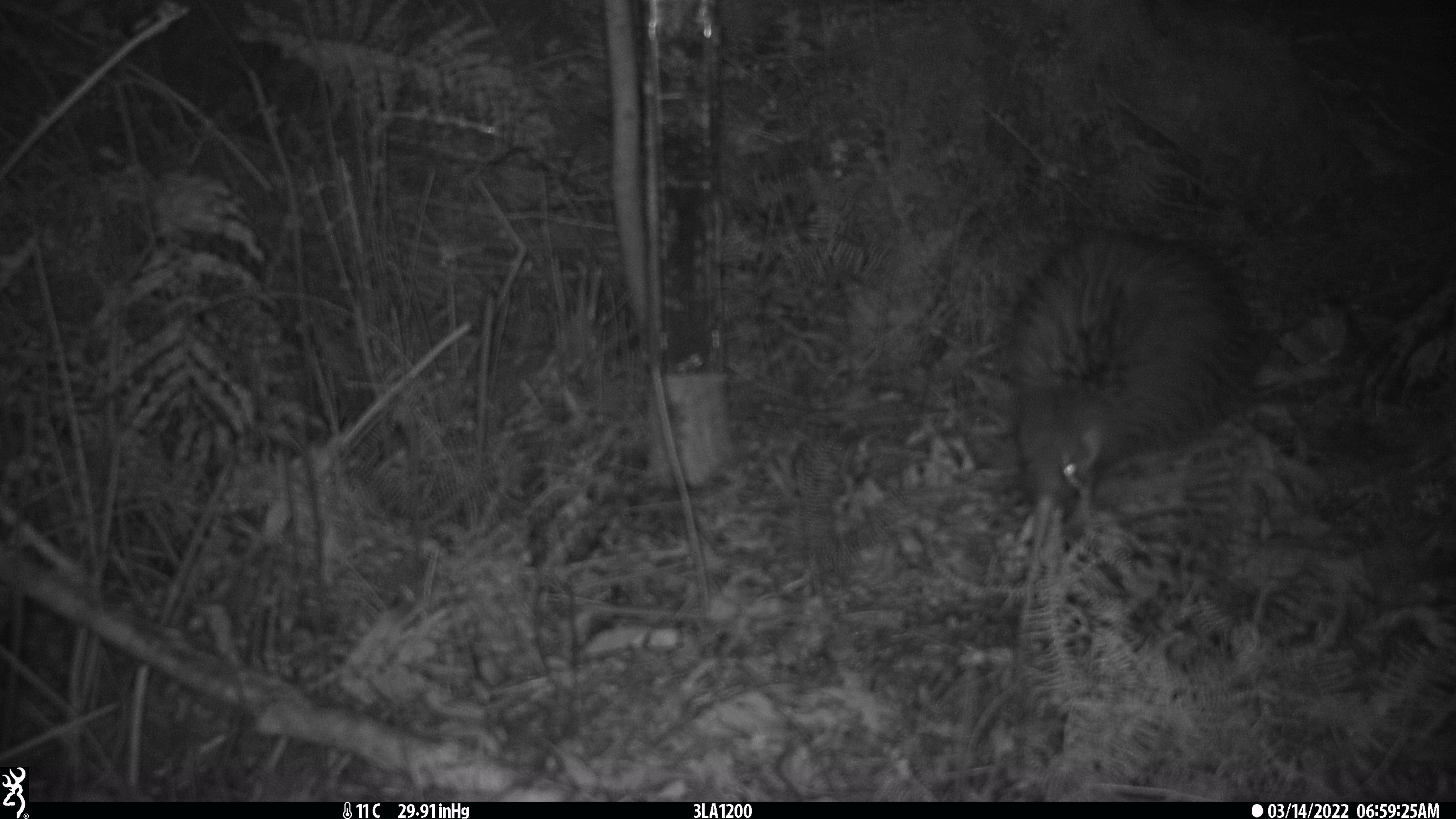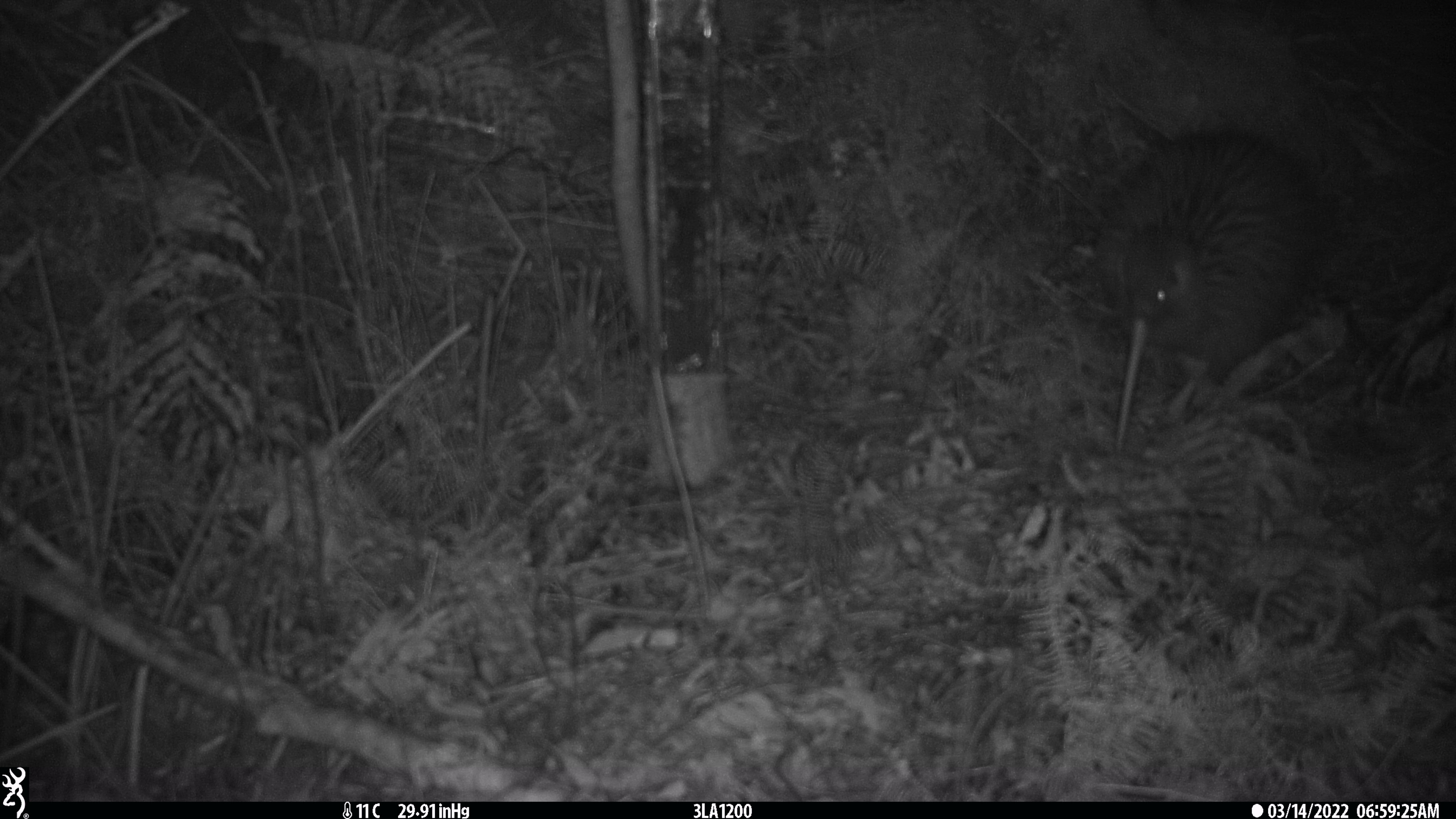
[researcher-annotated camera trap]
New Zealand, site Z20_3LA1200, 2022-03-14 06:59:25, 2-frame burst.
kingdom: Animalia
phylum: Chordata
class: Aves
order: Apterygiformes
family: Apterygidae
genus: Apteryx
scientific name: Apteryx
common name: kiwi